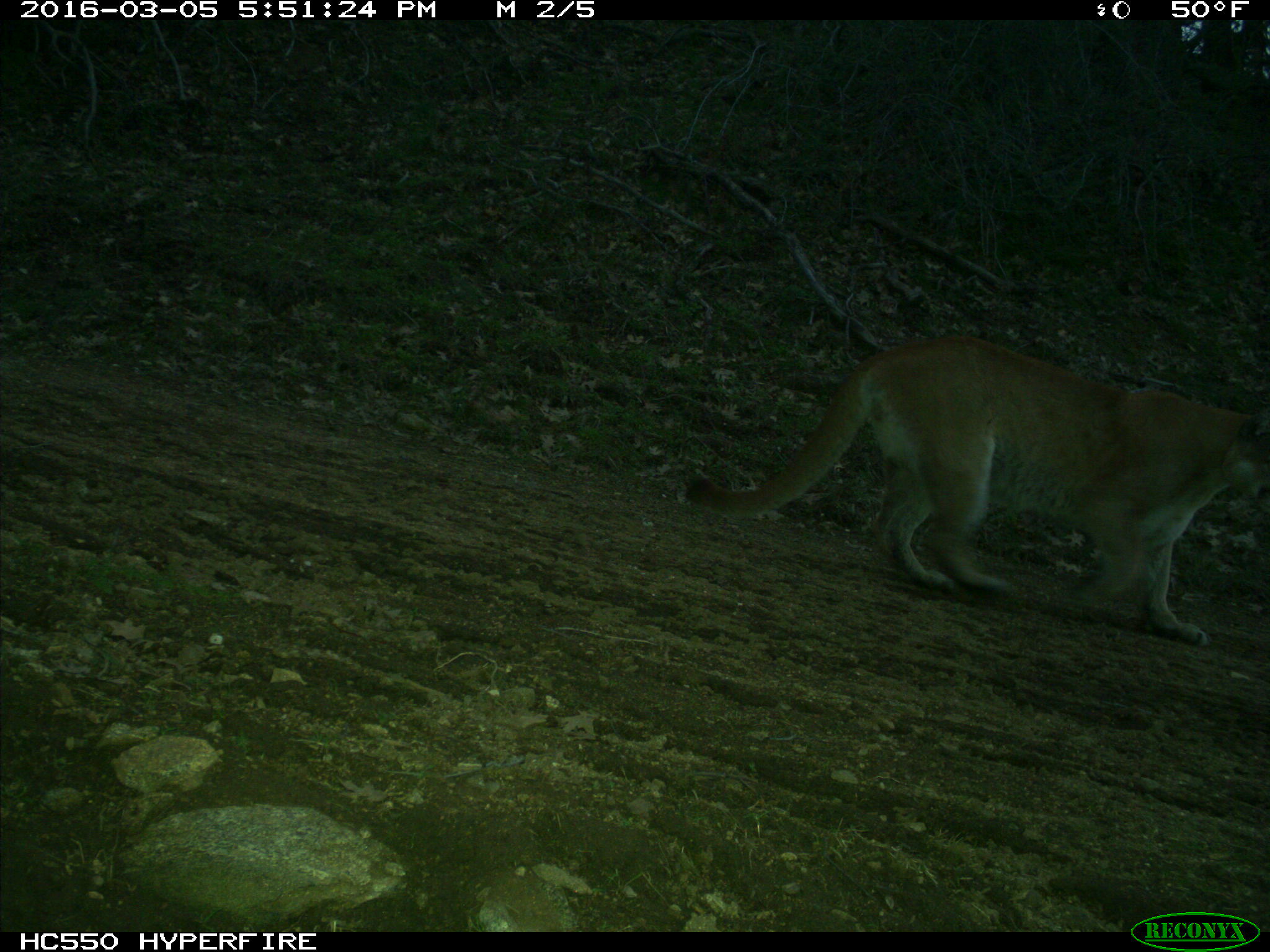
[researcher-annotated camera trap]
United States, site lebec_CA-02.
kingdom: Animalia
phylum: Chordata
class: Mammalia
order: Carnivora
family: Felidae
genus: Puma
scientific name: Puma concolor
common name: mountain lion